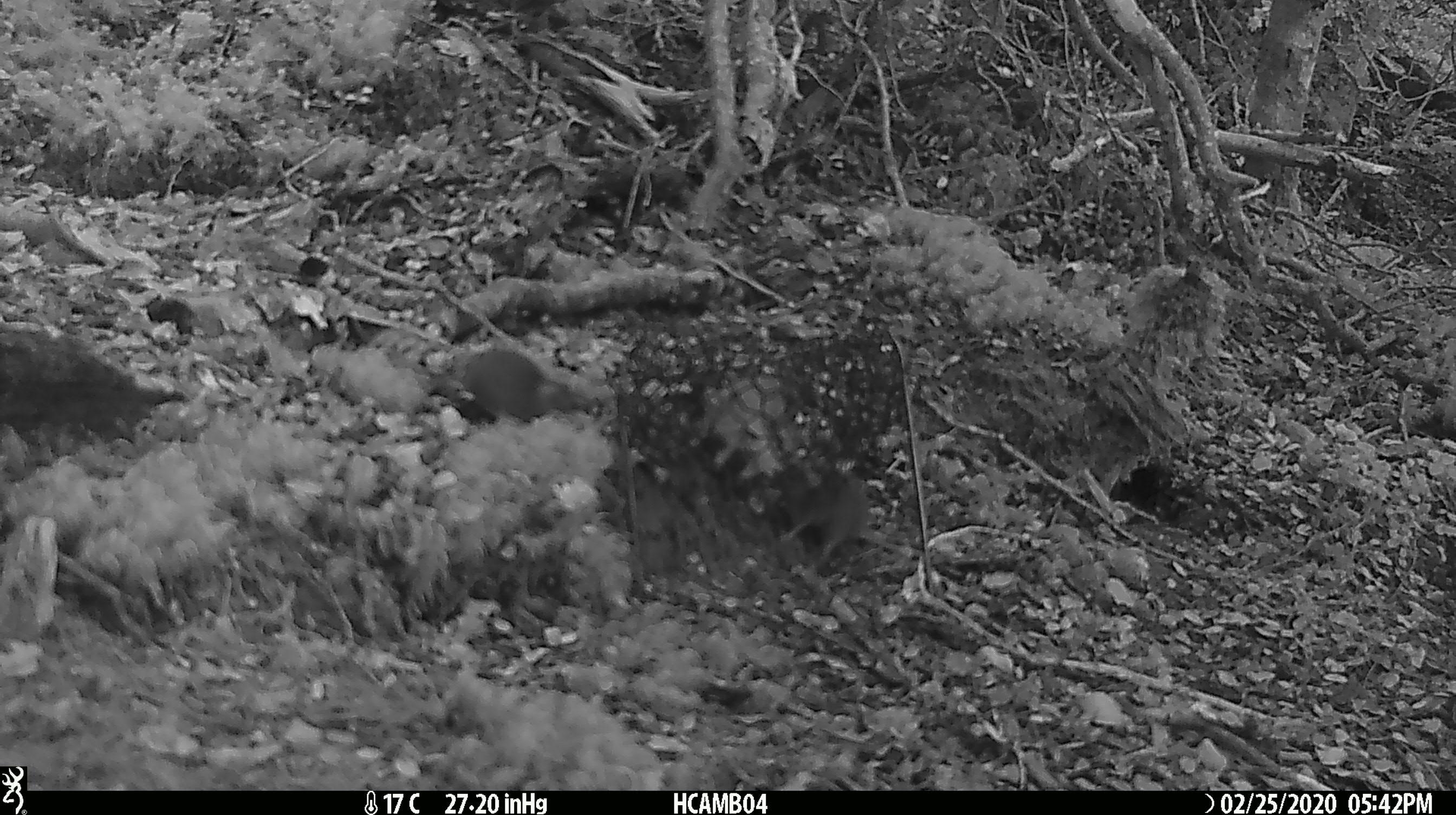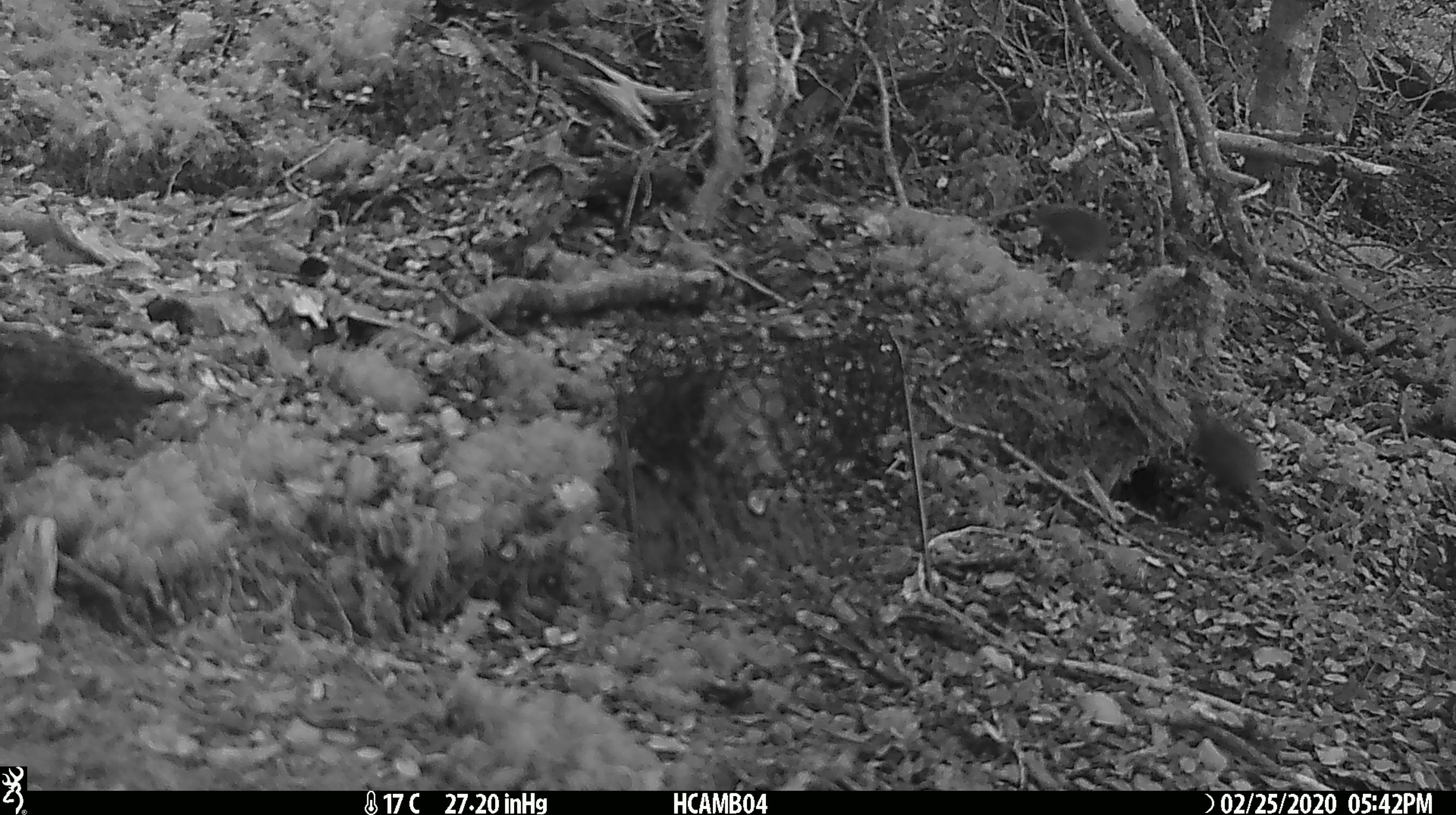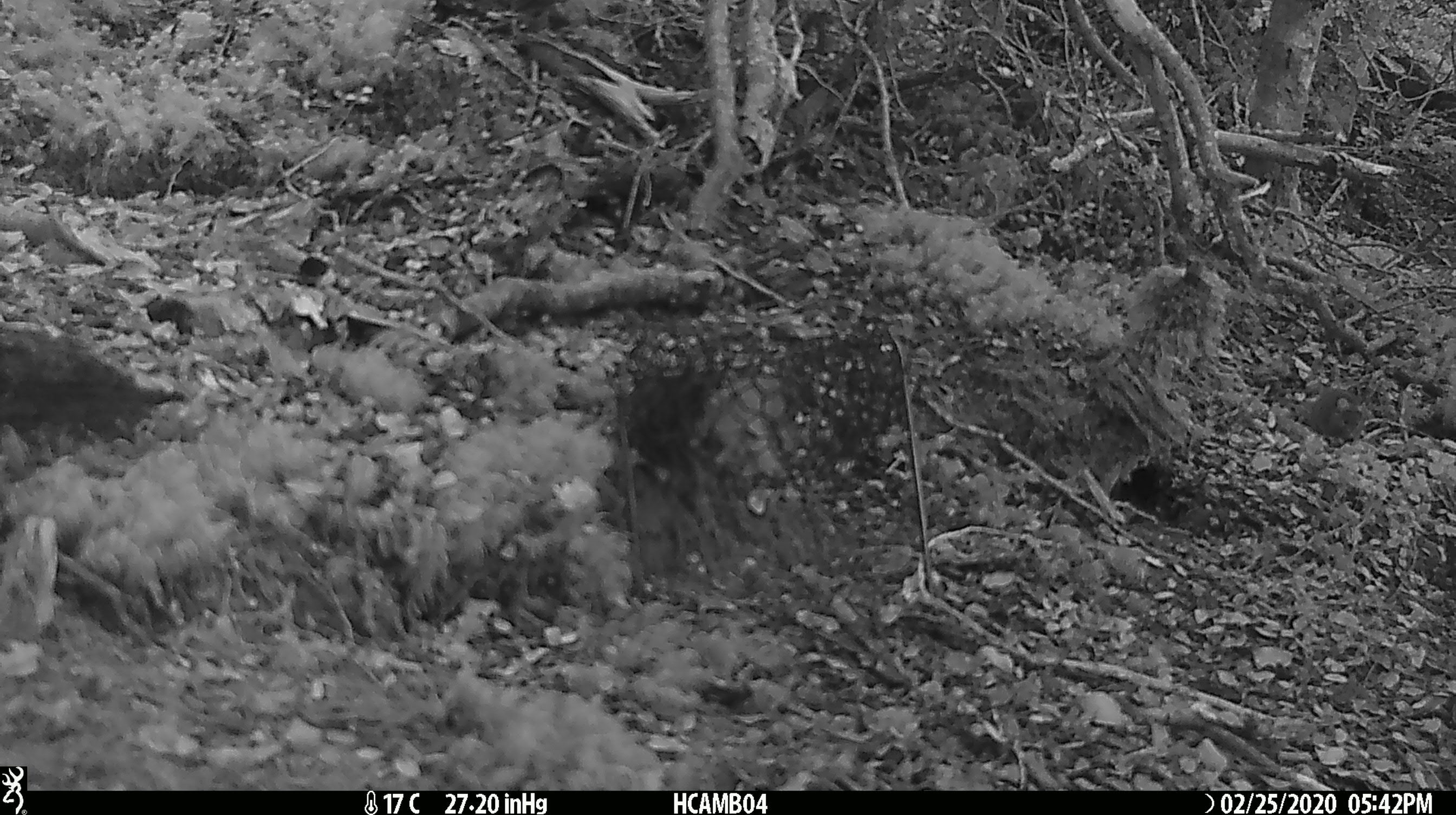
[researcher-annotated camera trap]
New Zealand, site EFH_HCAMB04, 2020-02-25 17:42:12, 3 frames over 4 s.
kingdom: Animalia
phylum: Chordata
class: Mammalia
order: Rodentia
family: Muridae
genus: Mus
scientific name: Mus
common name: mouse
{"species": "mouse (Mus)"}